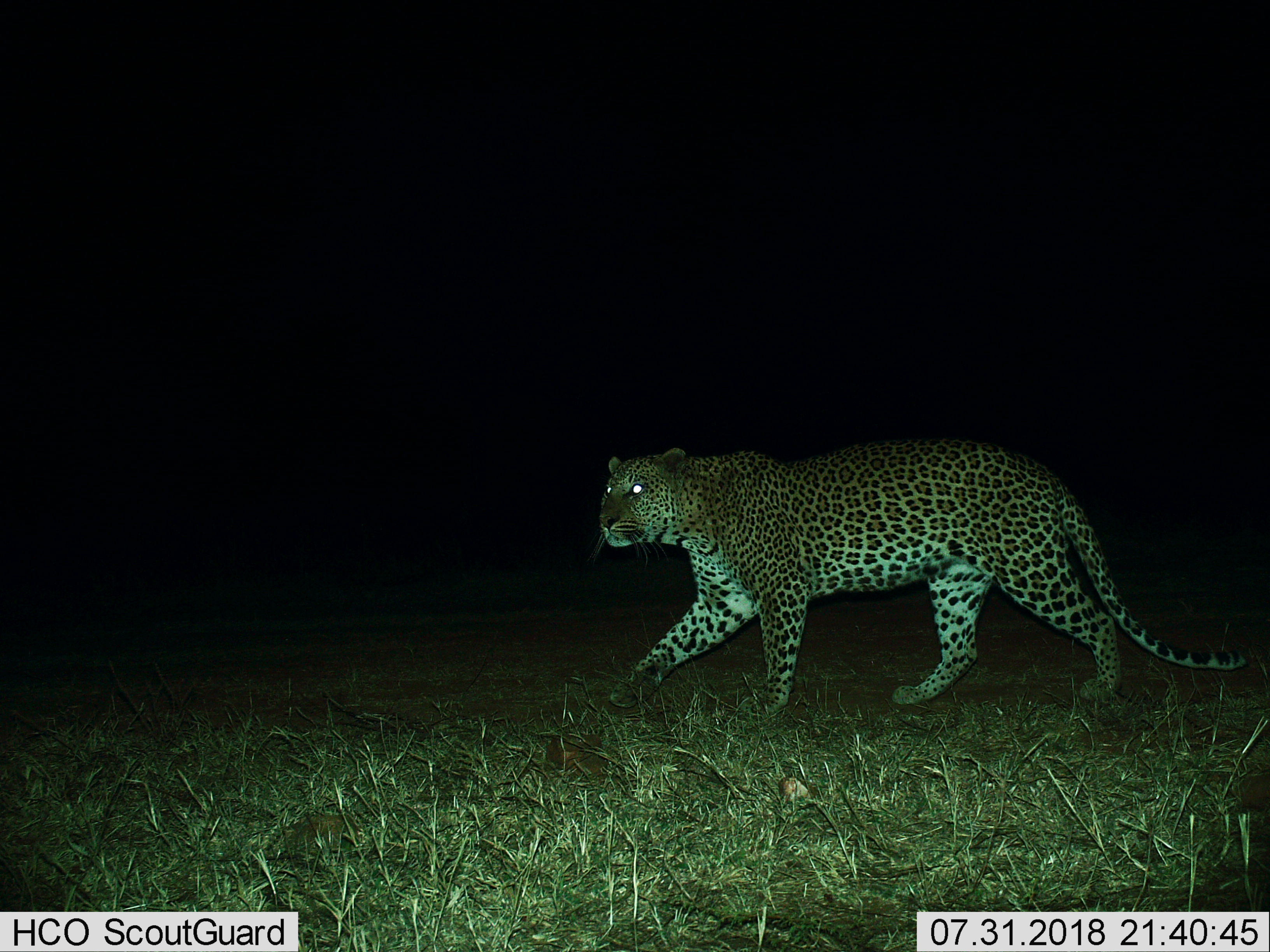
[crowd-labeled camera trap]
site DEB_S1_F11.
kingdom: Animalia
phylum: Chordata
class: Mammalia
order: Carnivora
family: Felidae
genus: Panthera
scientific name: Panthera pardus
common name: leopard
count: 1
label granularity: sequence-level